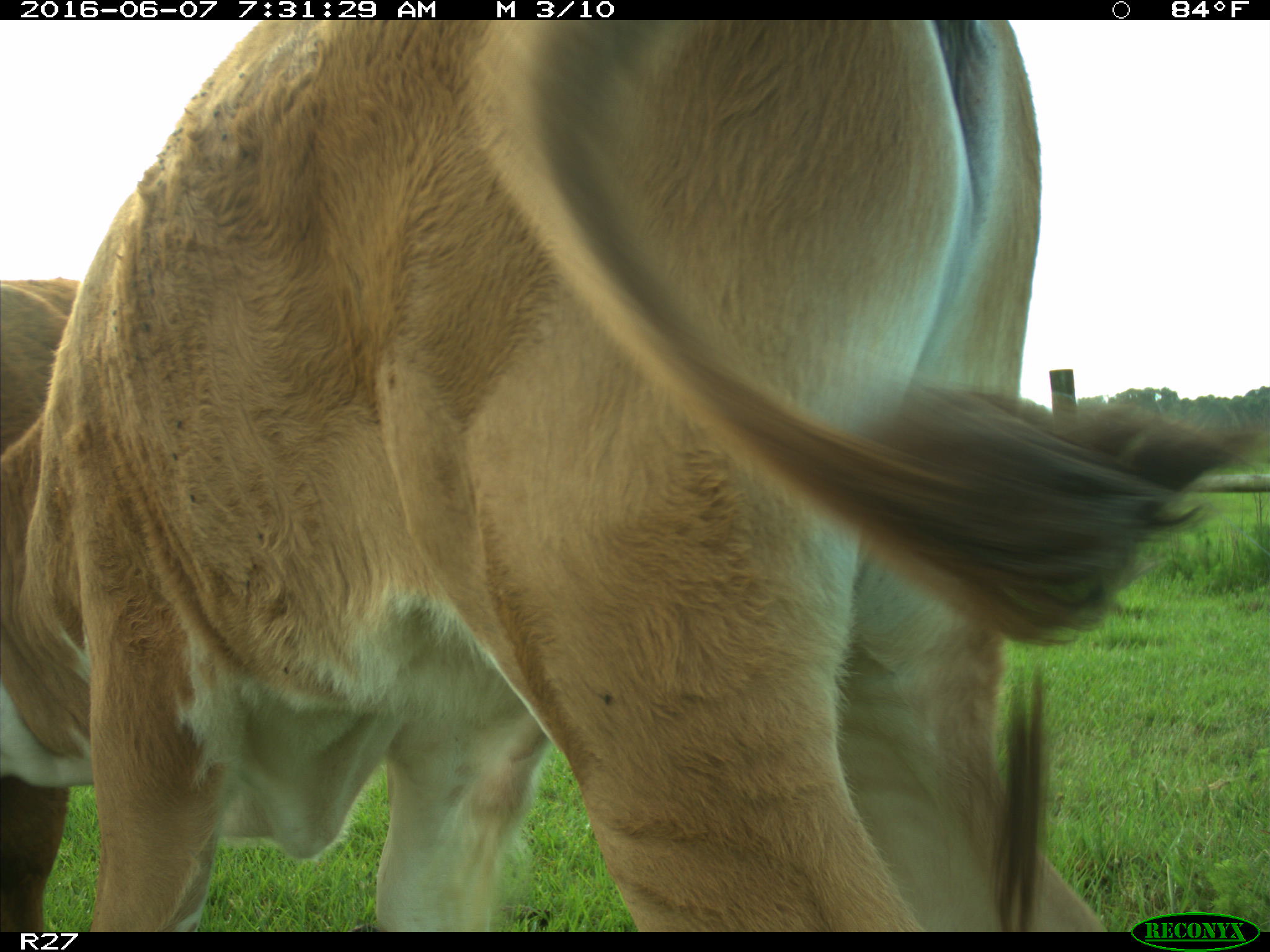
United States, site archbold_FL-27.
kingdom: Animalia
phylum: Chordata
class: Mammalia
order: Artiodactyla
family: Bovidae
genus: Bos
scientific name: Bos taurus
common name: domestic cow